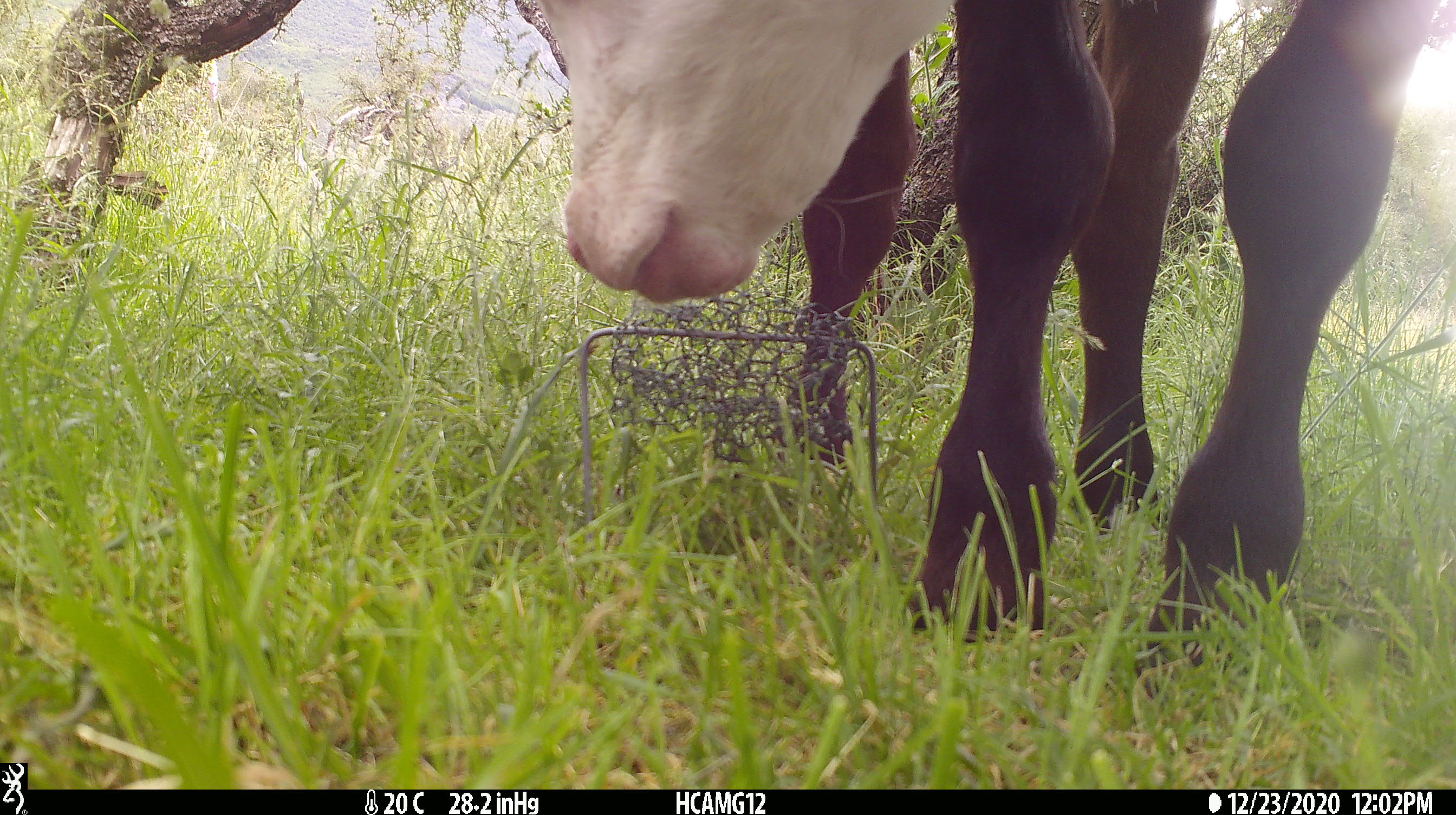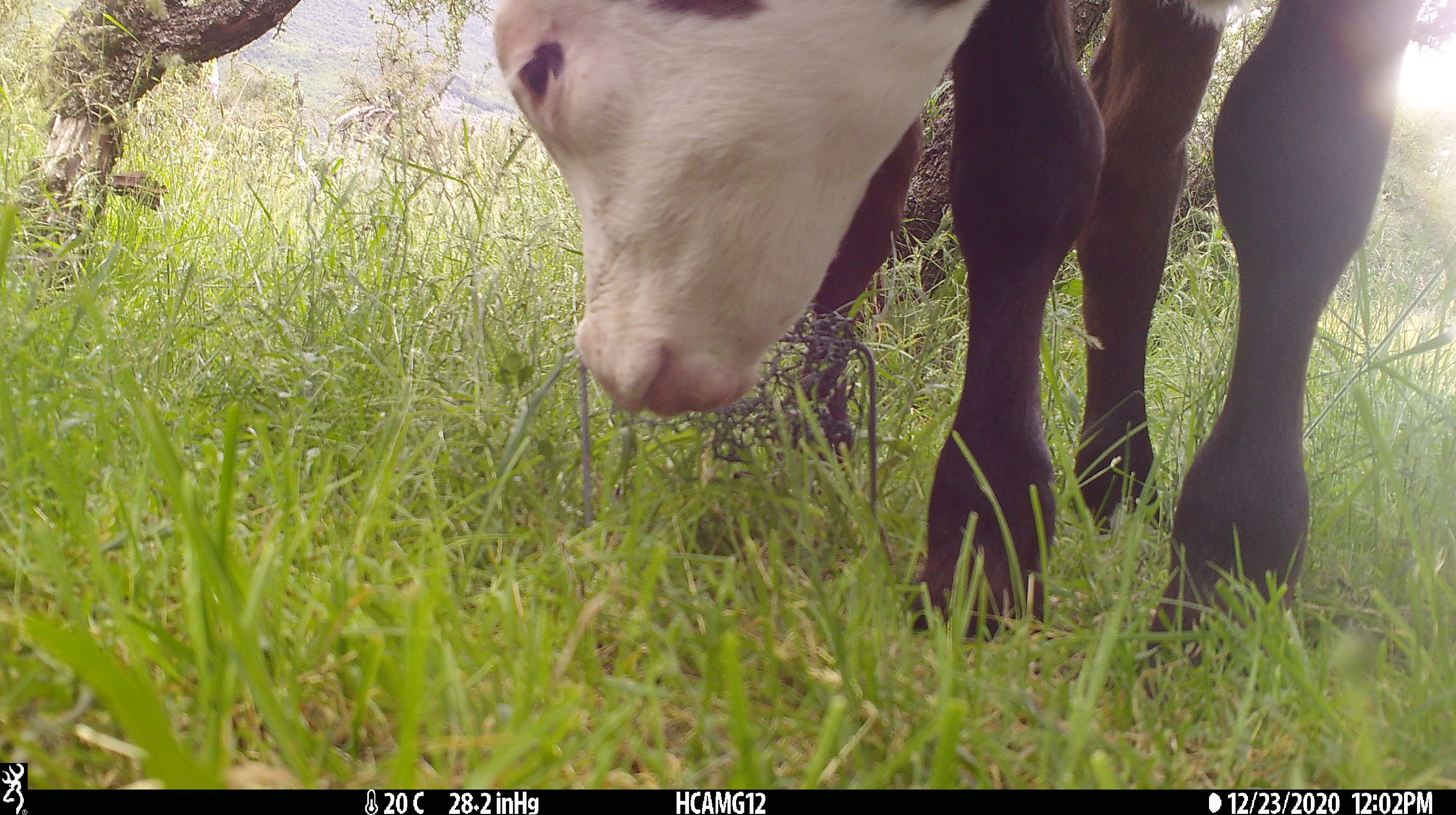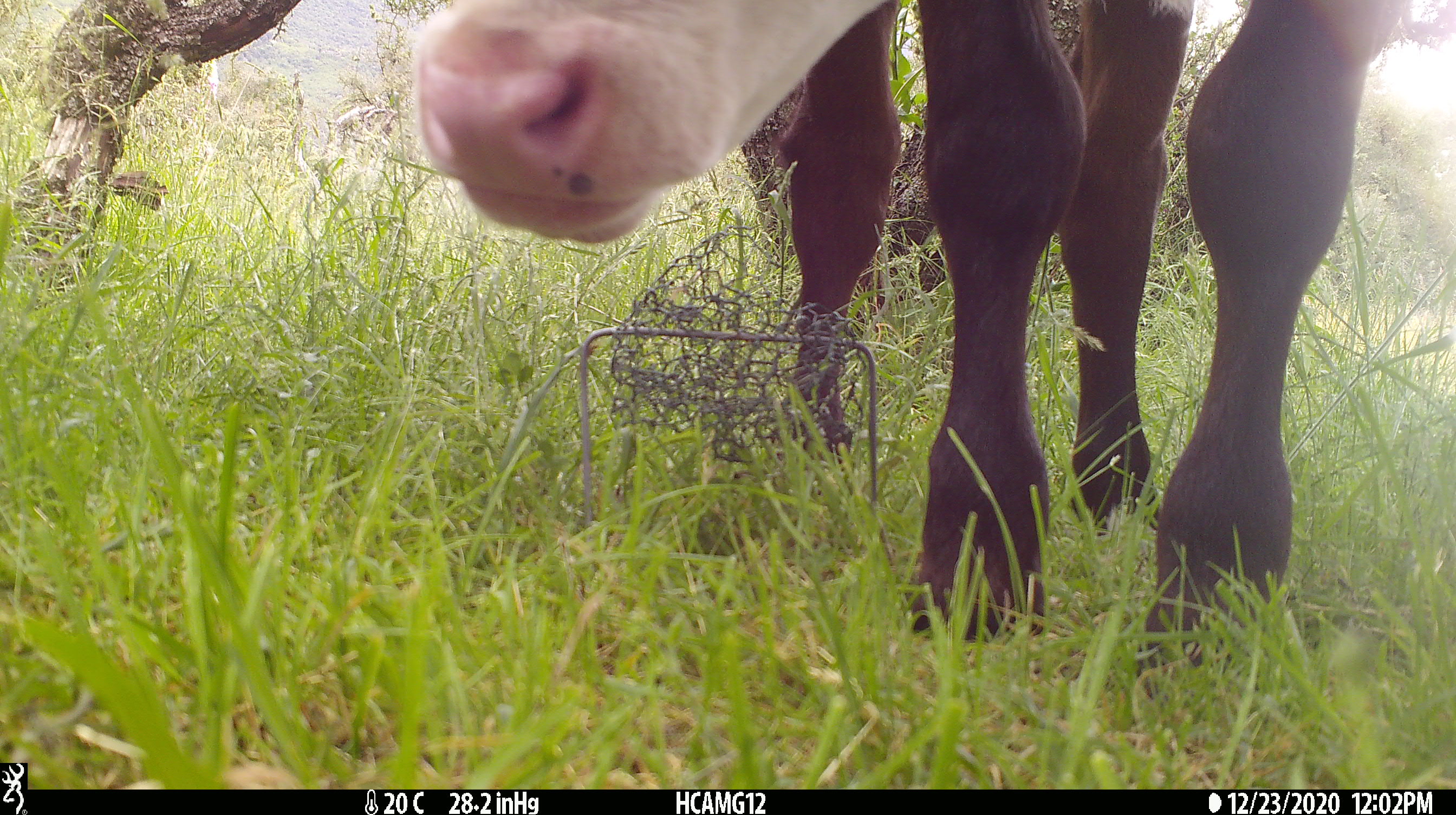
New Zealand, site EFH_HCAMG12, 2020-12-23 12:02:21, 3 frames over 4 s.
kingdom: Animalia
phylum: Chordata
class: Mammalia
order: Artiodactyla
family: Bovidae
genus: Bos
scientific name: Bos taurus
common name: domestic cow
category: cow